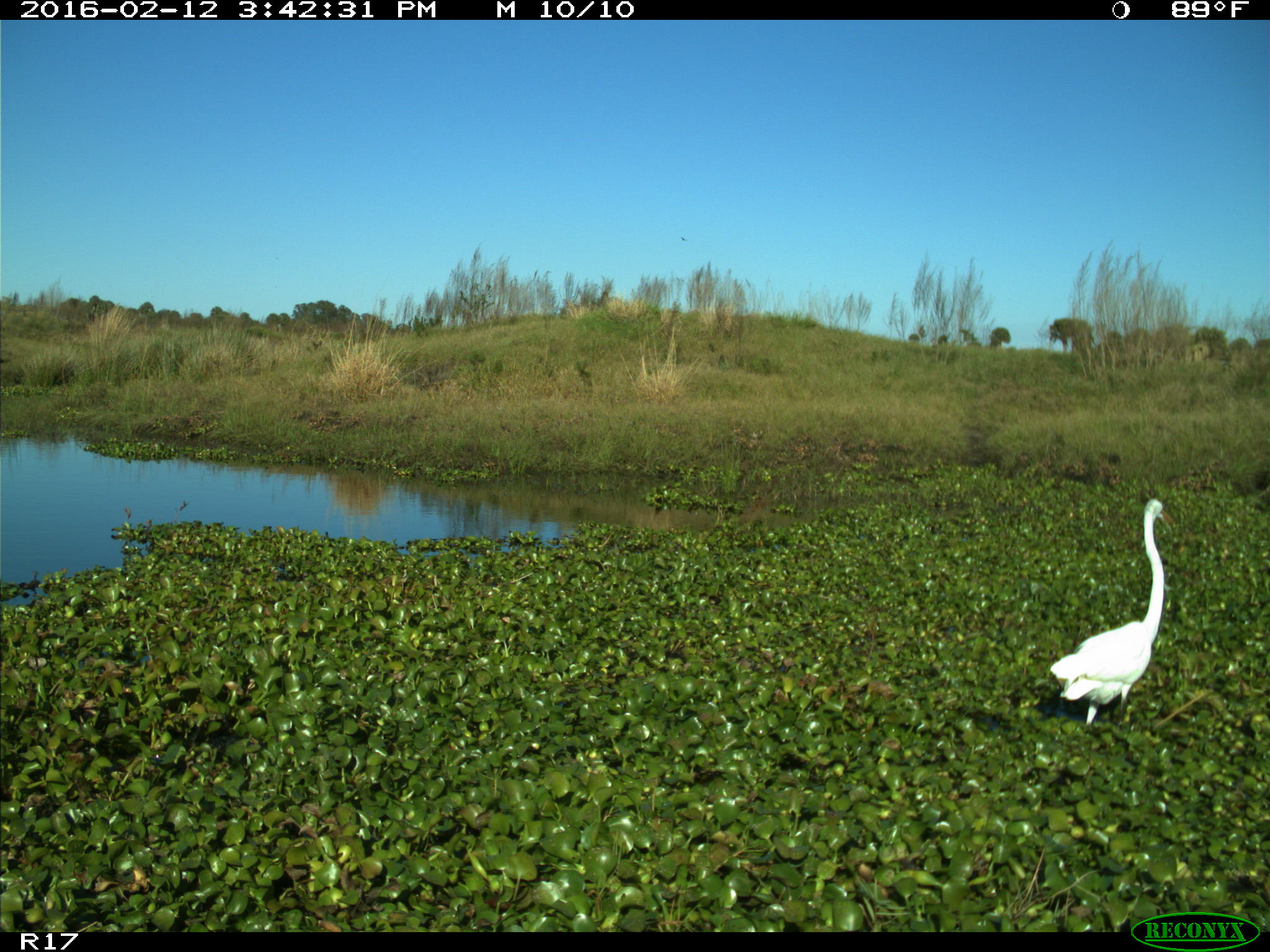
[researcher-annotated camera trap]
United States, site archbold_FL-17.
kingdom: Animalia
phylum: Chordata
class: Aves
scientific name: Aves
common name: birds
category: unidentified bird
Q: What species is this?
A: Unidentified bird (birds) (Aves).